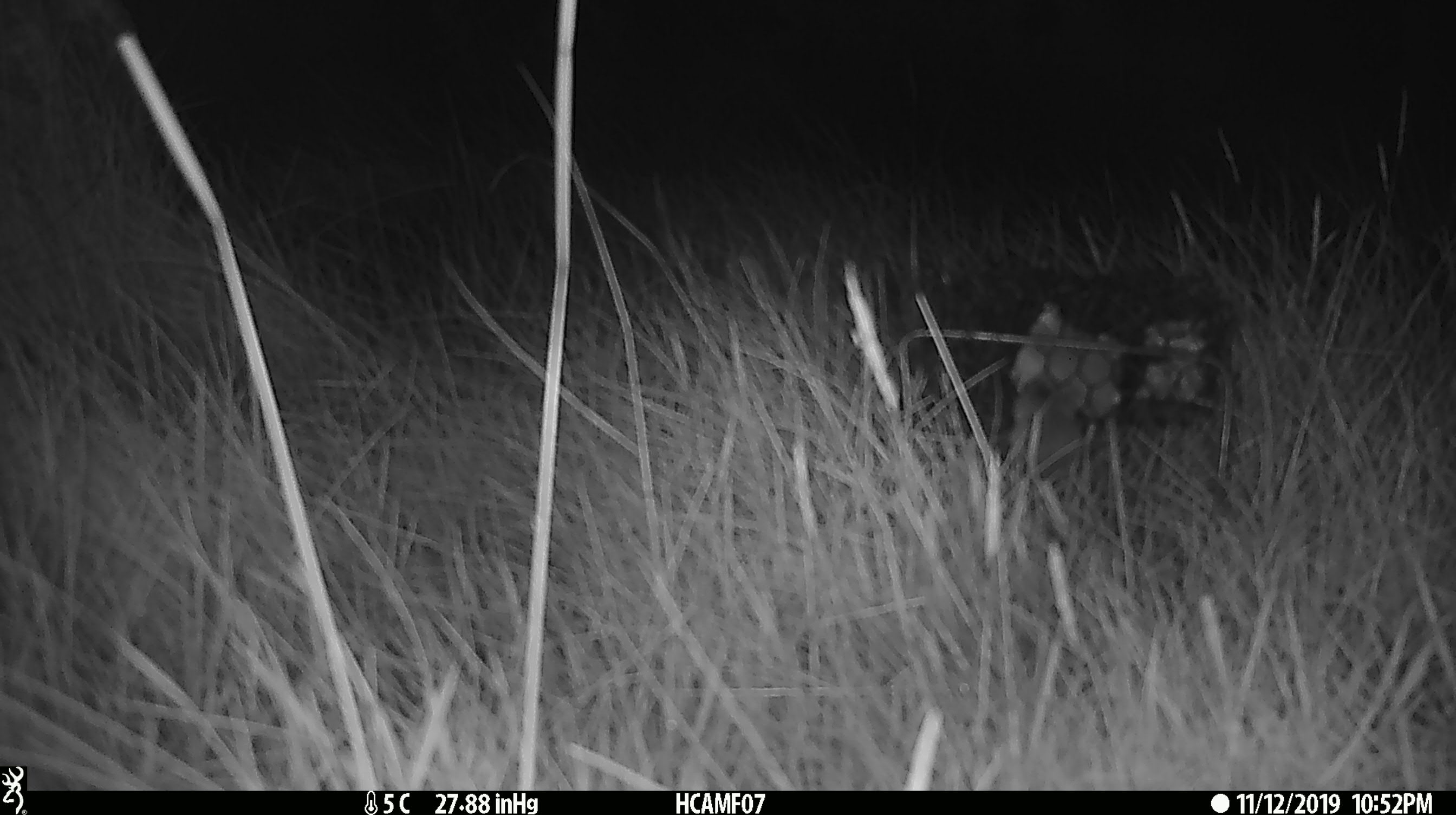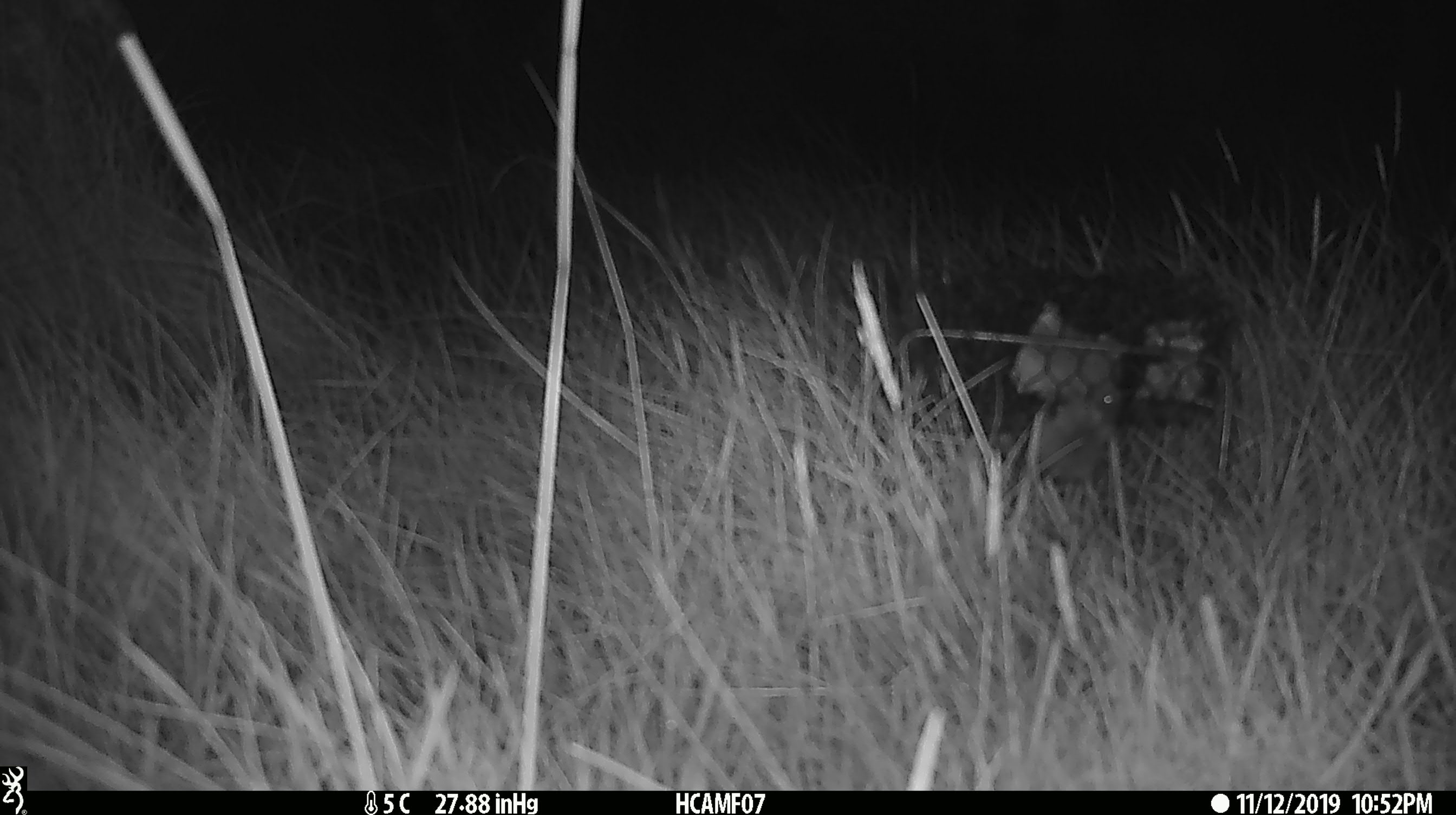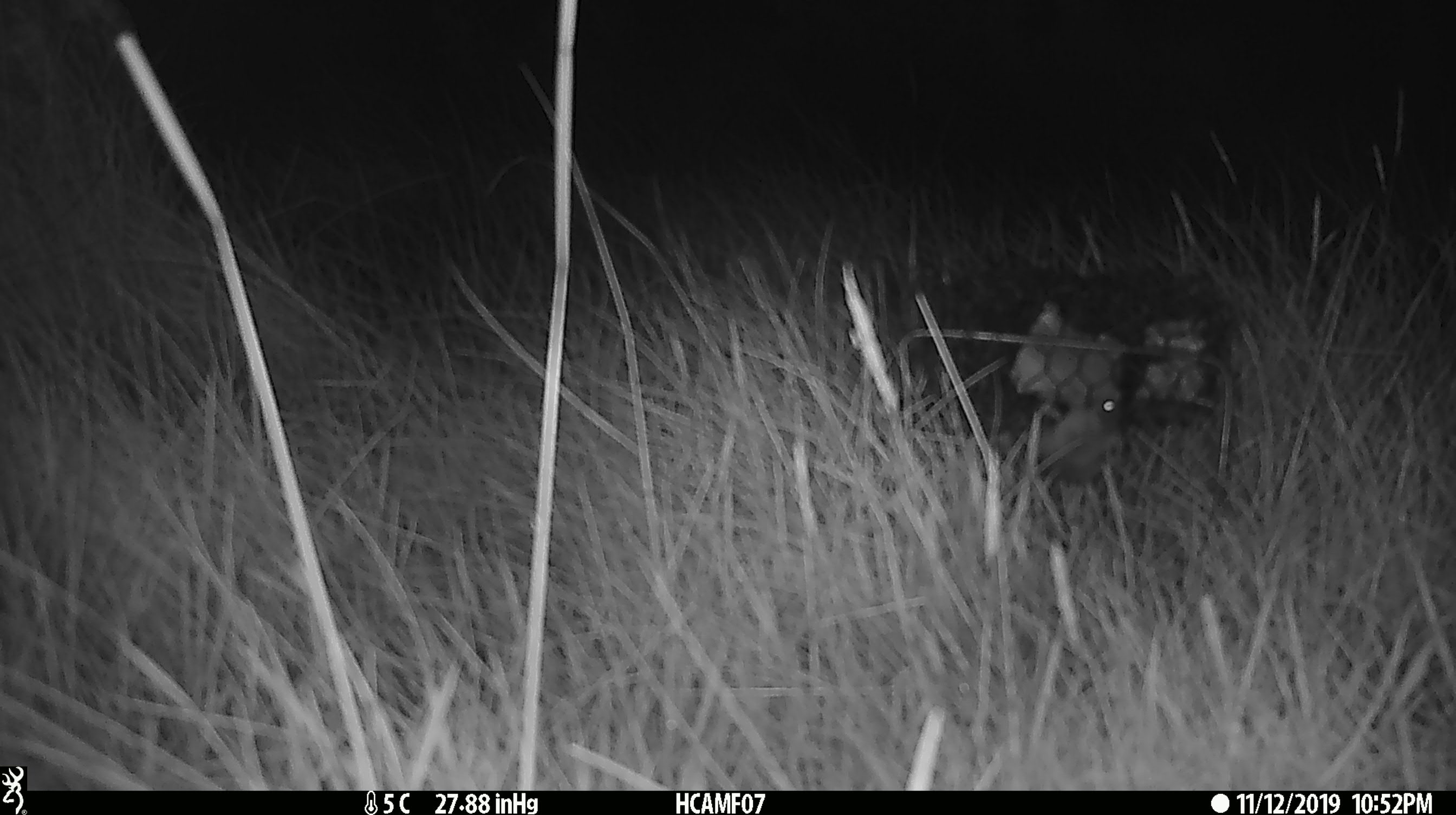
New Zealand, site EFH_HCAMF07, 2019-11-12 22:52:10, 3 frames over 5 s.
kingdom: Animalia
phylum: Chordata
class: Mammalia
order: Rodentia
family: Muridae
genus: Mus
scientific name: Mus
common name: mouse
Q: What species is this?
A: Mouse (Mus).